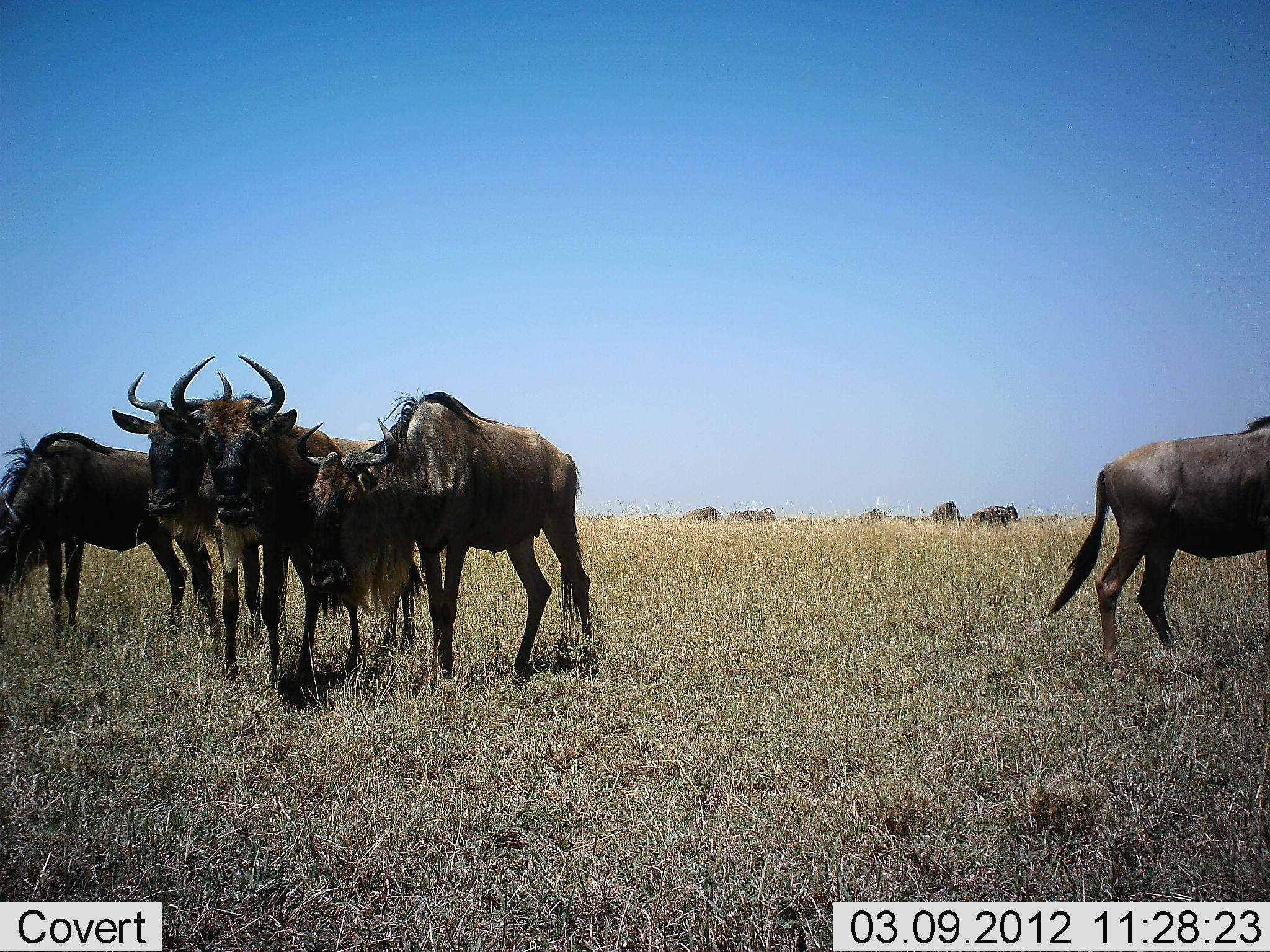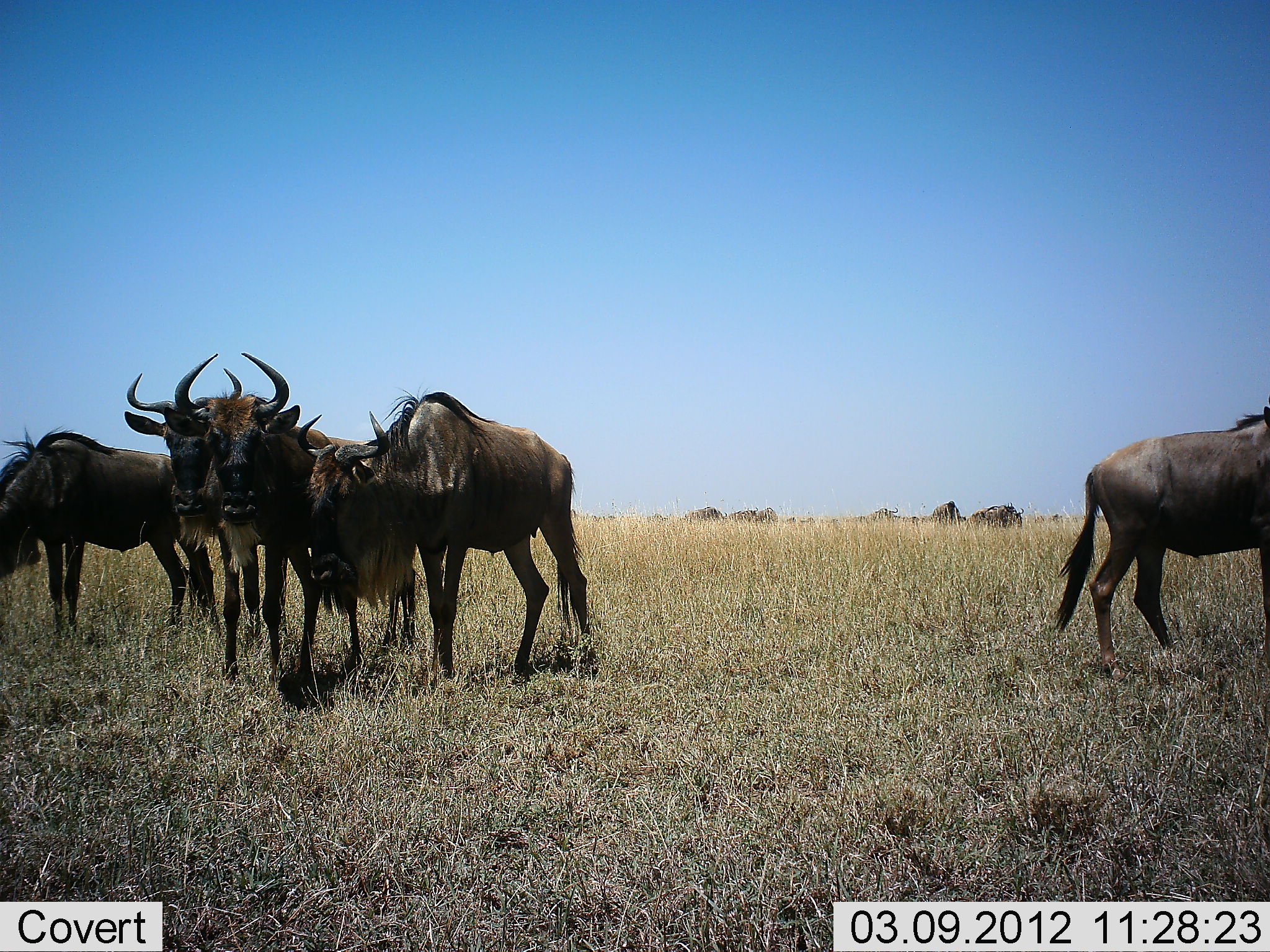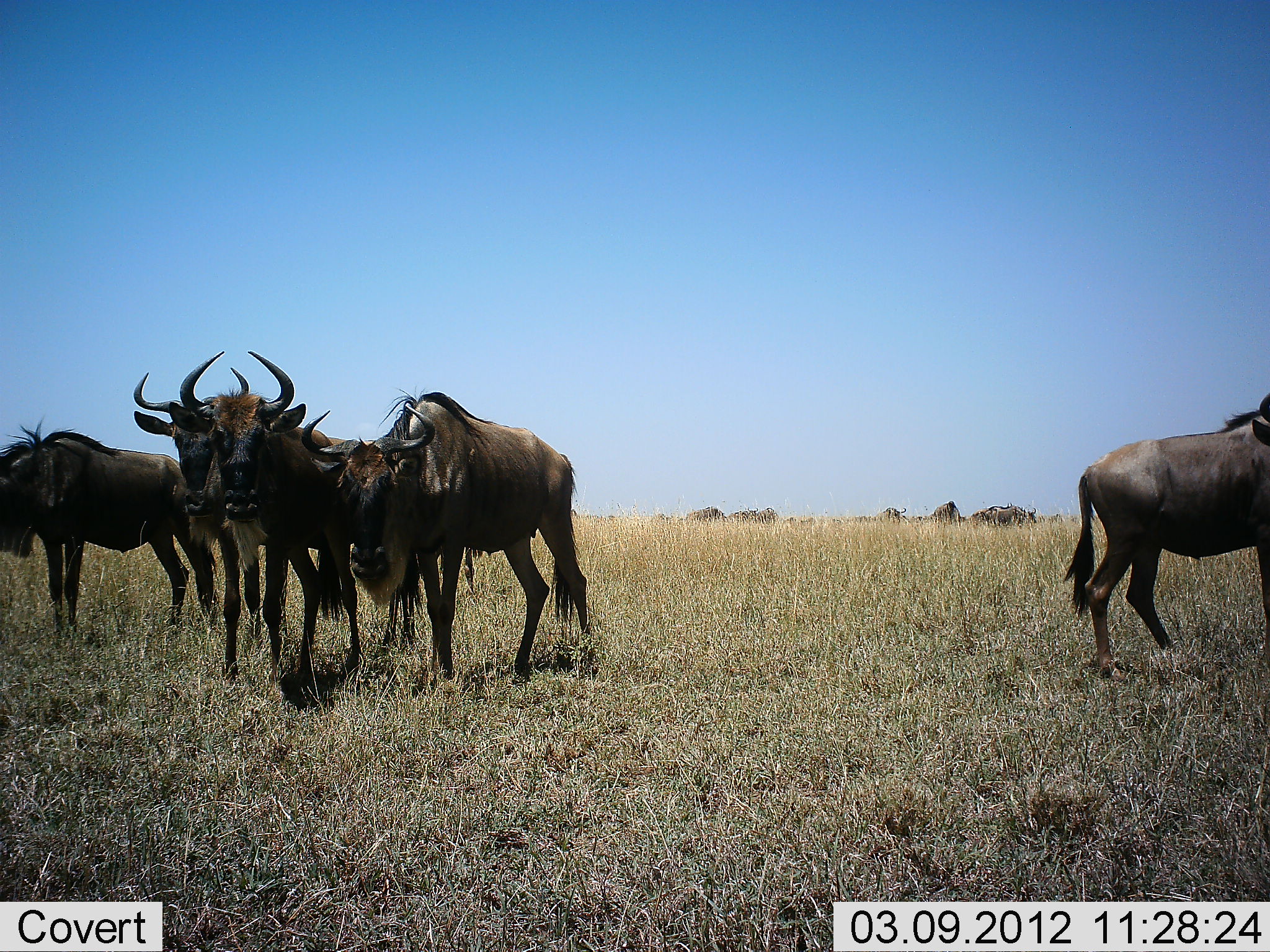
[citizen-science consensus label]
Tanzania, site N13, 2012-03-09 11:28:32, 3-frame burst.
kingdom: Animalia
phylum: Chordata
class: Mammalia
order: Artiodactyla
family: Bovidae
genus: Connochaetes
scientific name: Connochaetes taurinus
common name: blue wildebeest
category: wildebeest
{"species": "wildebeest (blue wildebeest) (Connochaetes taurinus)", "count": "10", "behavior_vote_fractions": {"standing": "92%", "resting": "0%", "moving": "23%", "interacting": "8%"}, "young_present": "0%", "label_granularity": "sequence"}